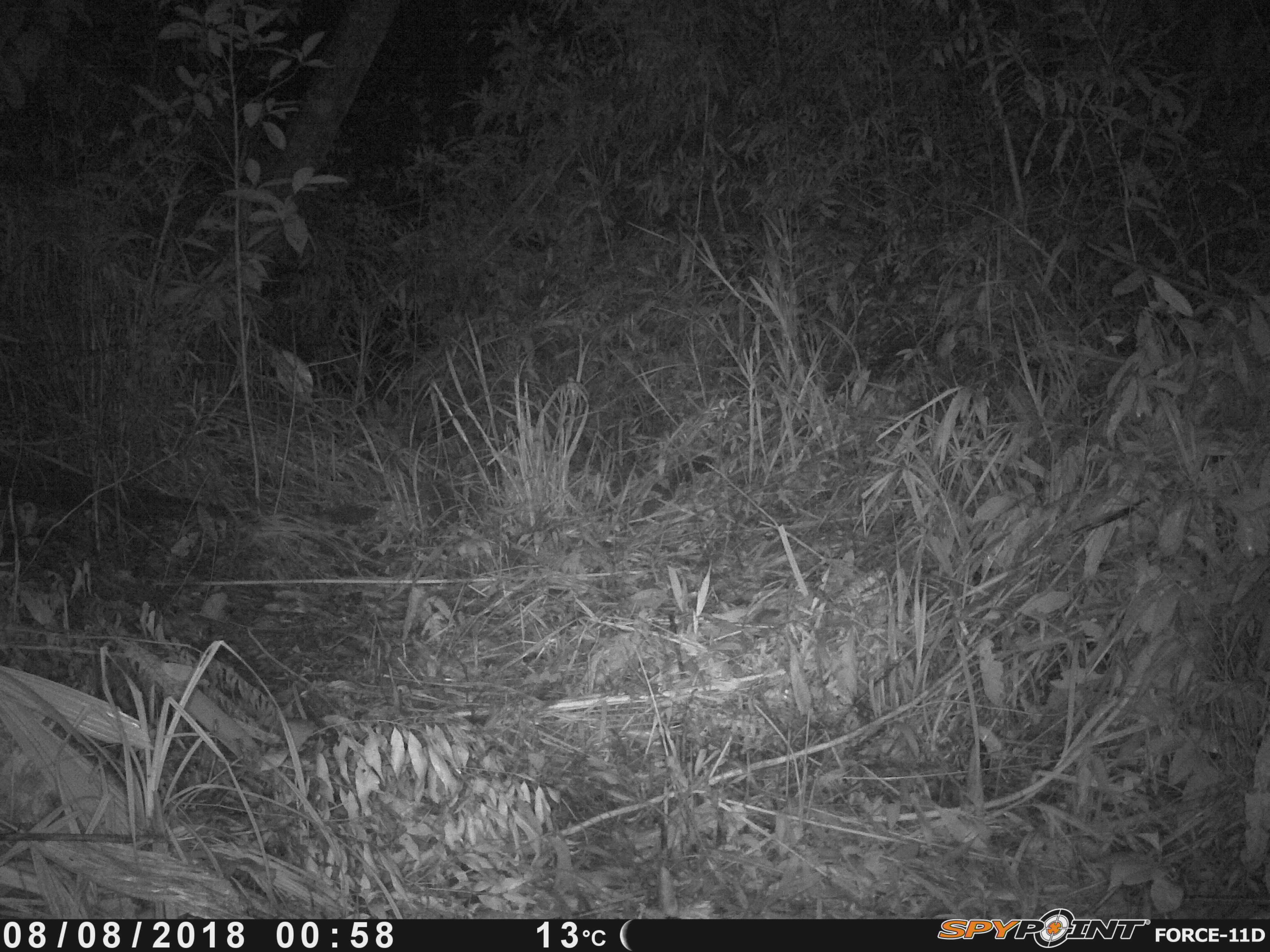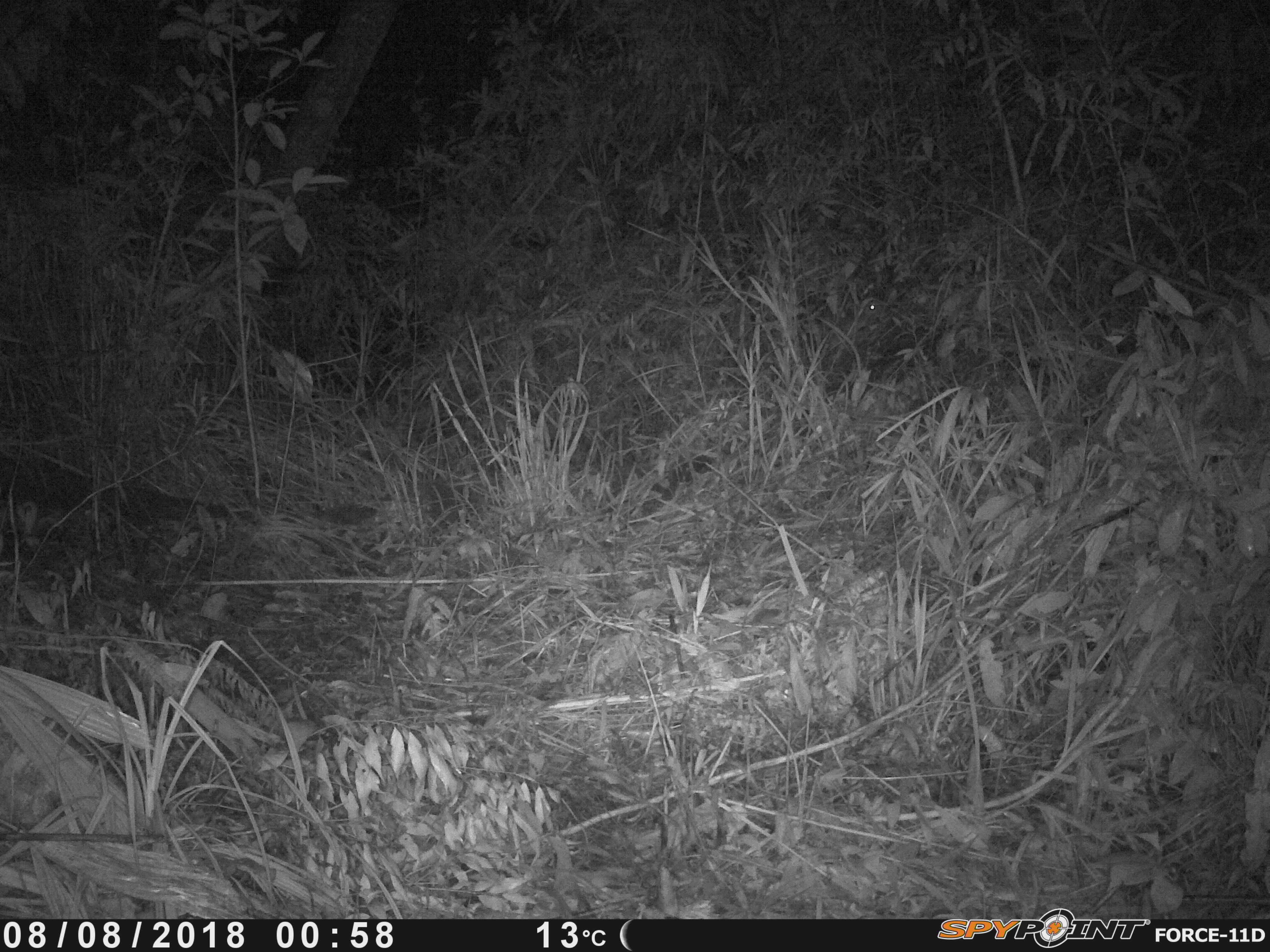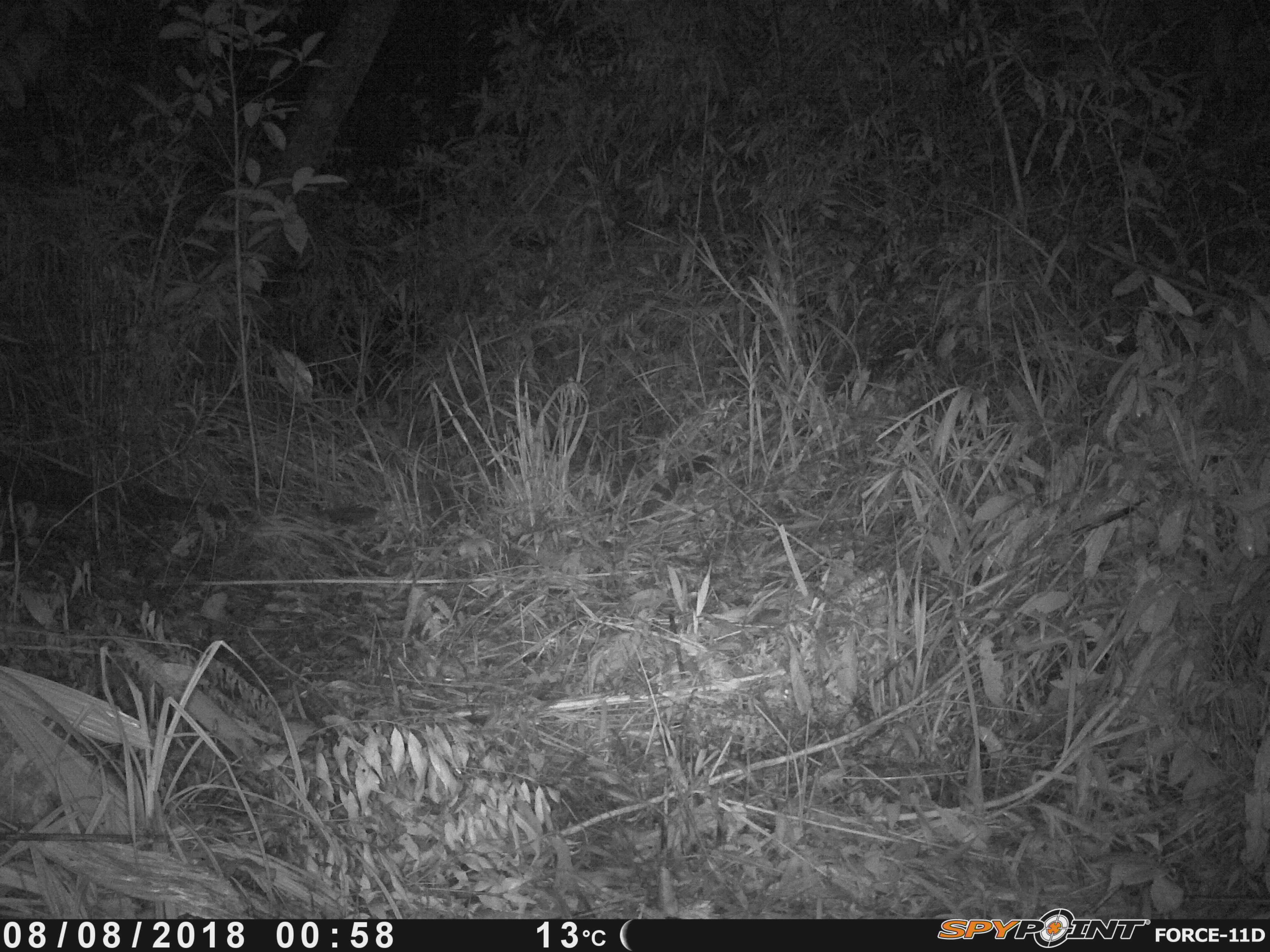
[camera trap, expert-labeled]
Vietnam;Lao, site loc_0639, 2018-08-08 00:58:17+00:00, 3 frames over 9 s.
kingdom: Animalia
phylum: Chordata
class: Mammalia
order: Rodentia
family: Muridae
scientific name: Muridae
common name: old-world mice and rats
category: unidentified murid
Unidentified murid (old-world mice and rats) (Muridae). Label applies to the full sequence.